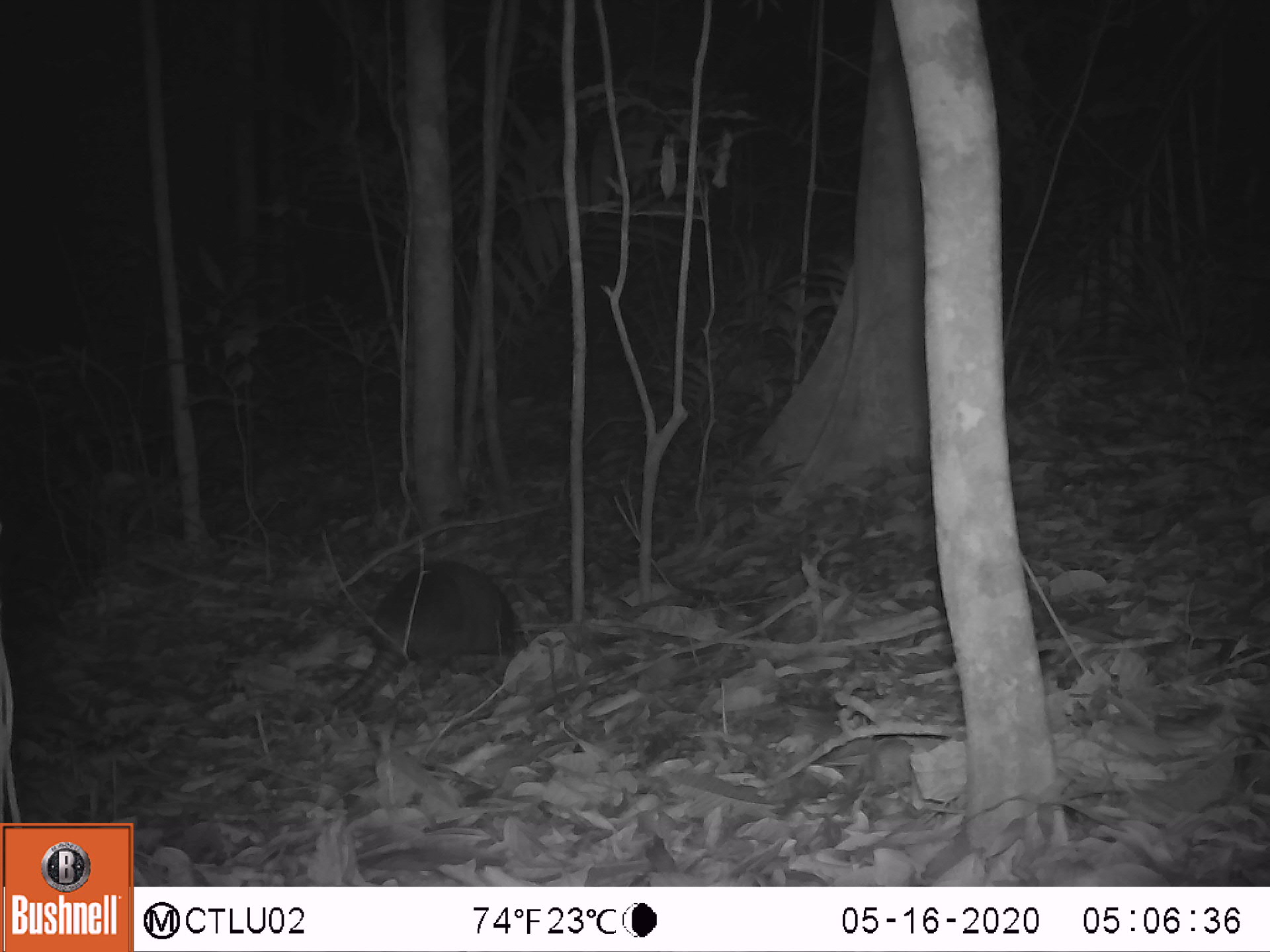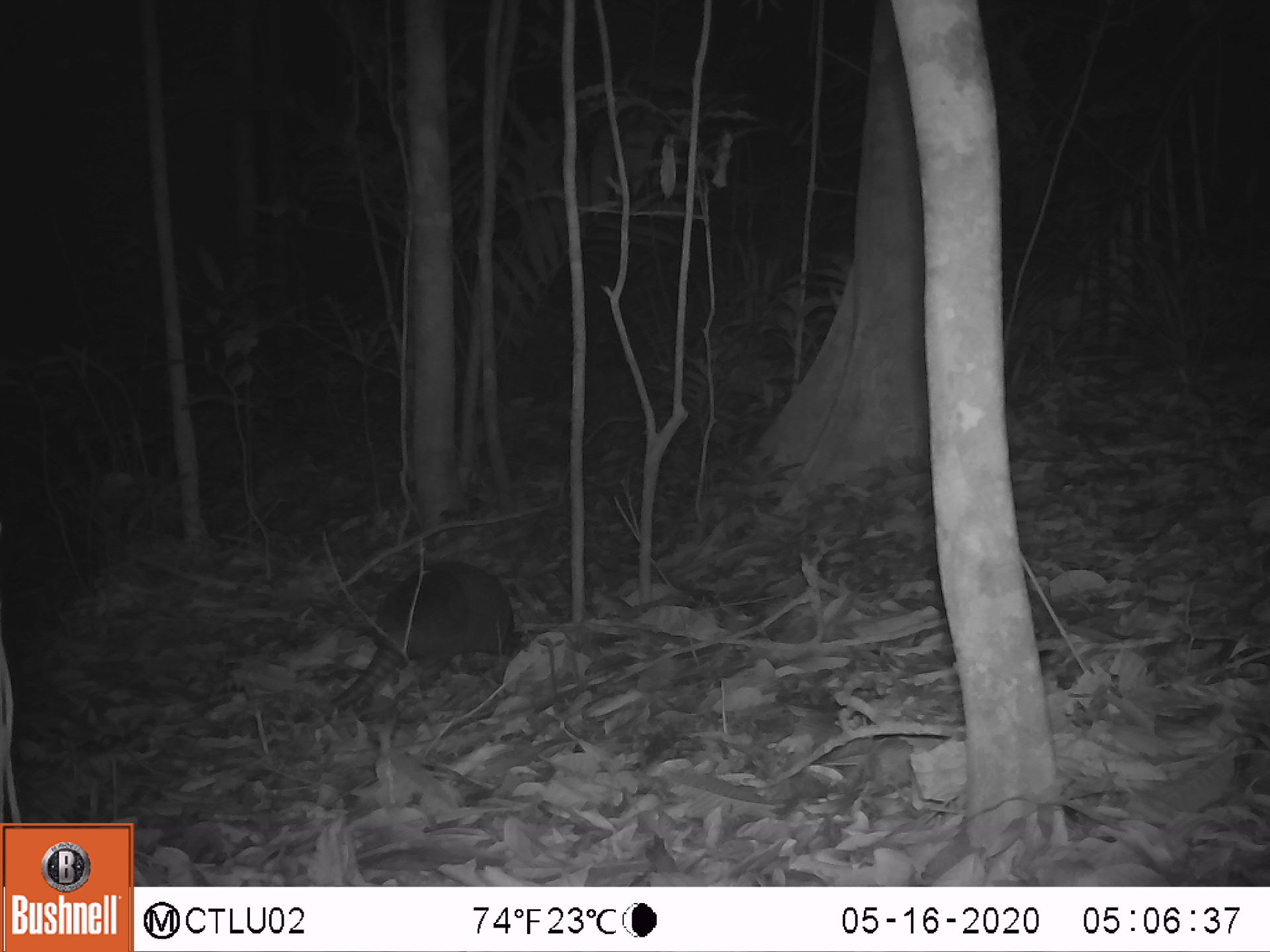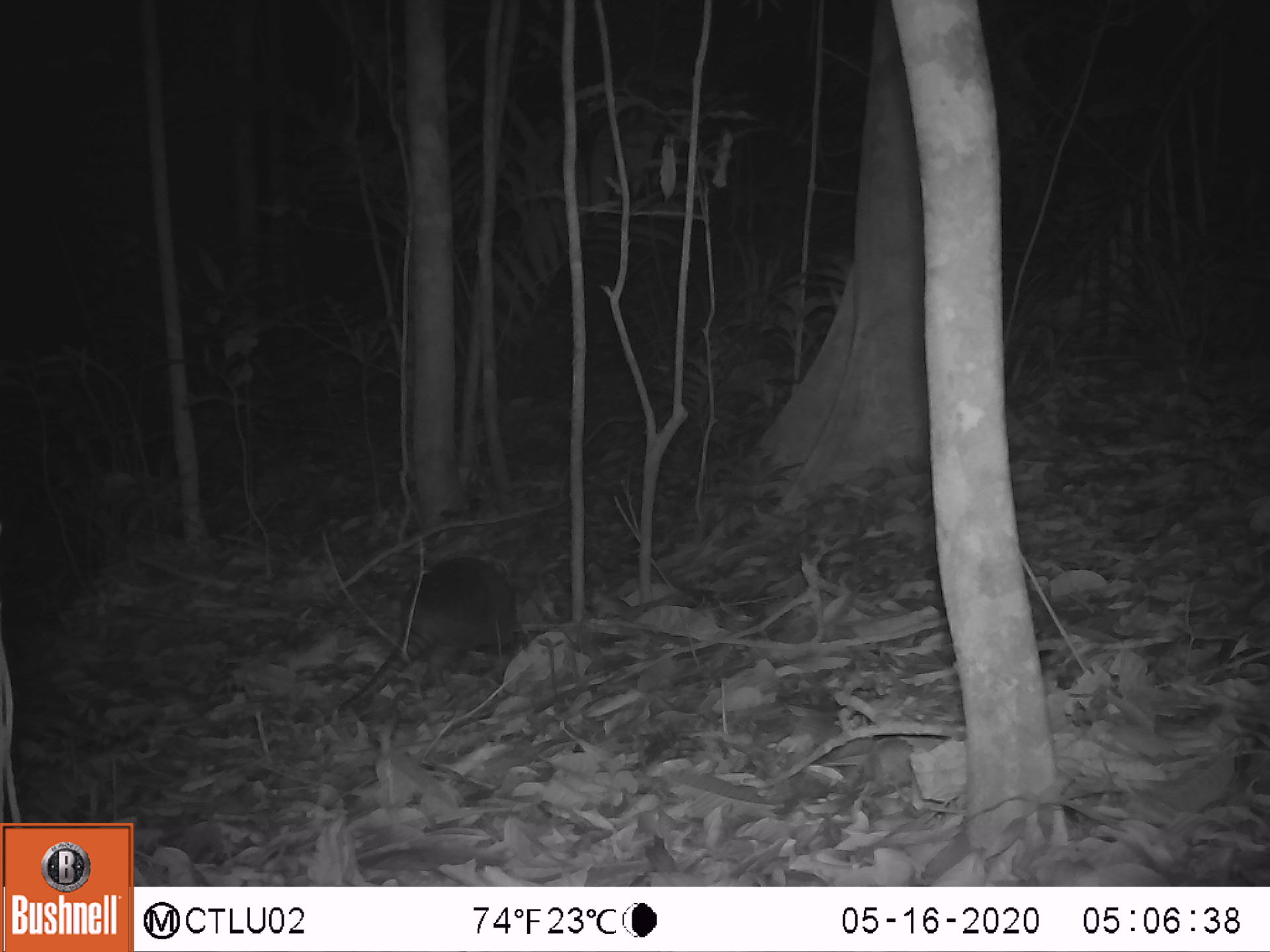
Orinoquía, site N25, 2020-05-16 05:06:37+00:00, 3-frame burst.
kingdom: Animalia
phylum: Chordata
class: Mammalia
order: Cingulata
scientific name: Cingulata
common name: armadillo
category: unknown armadillo